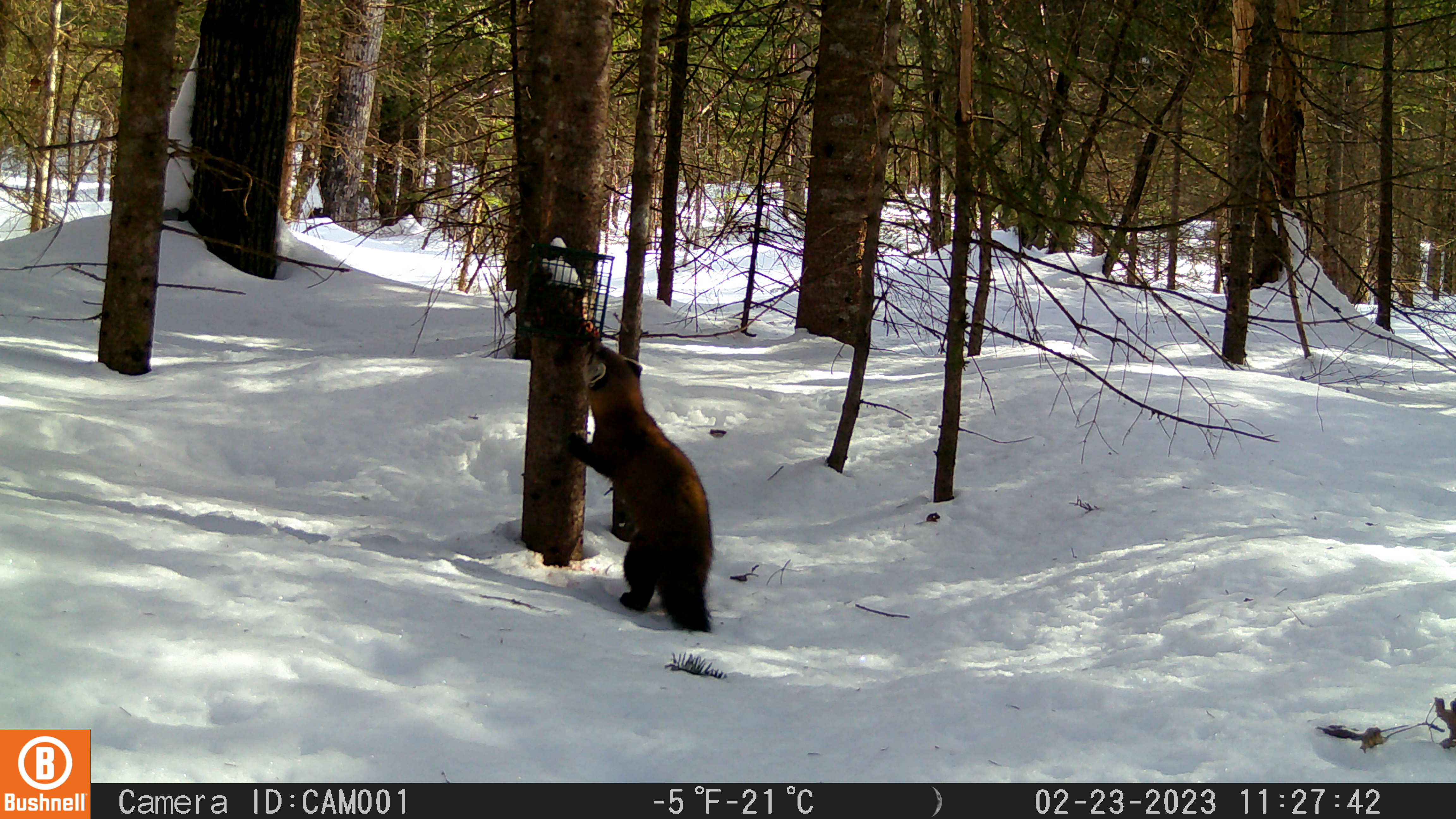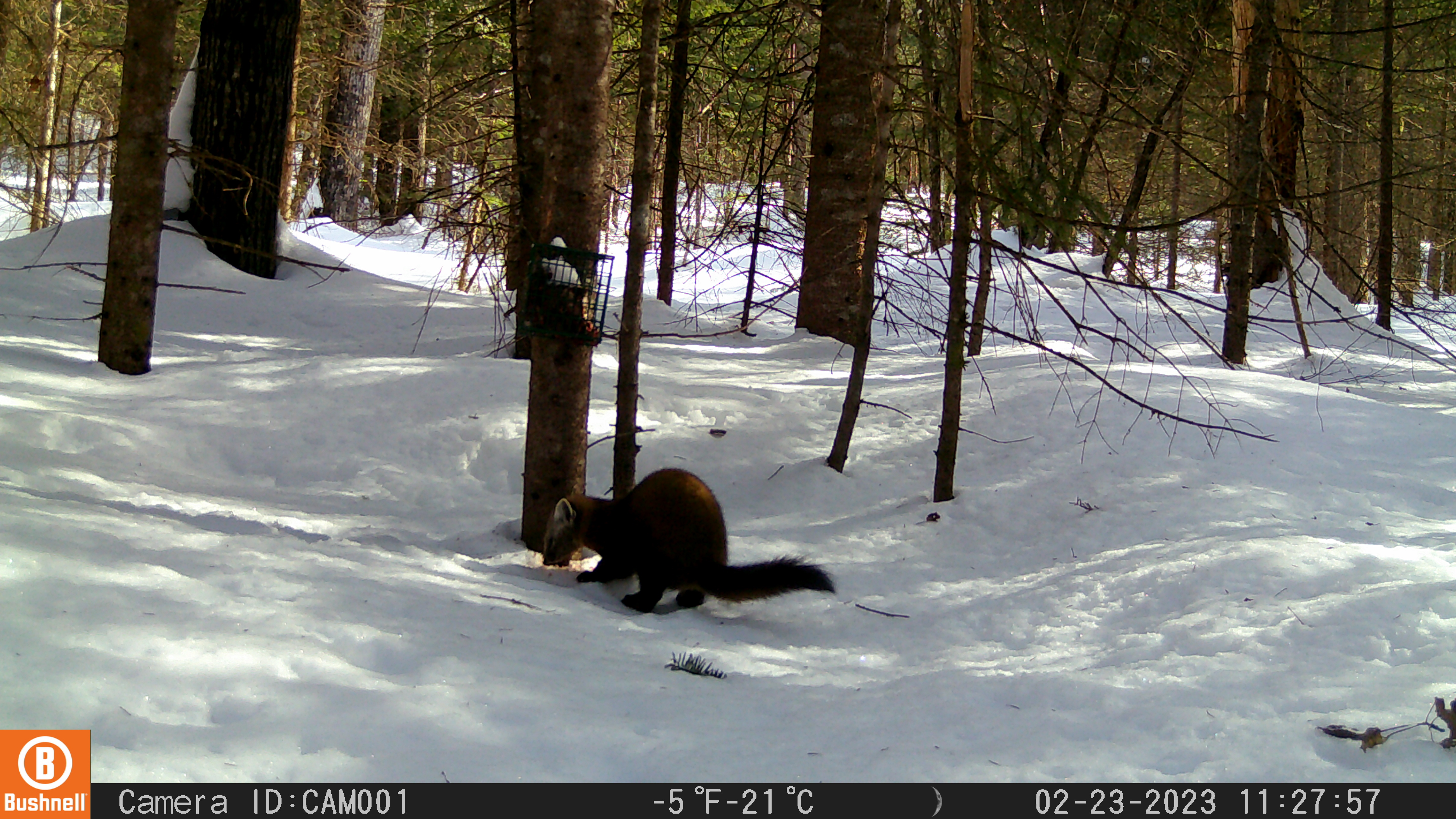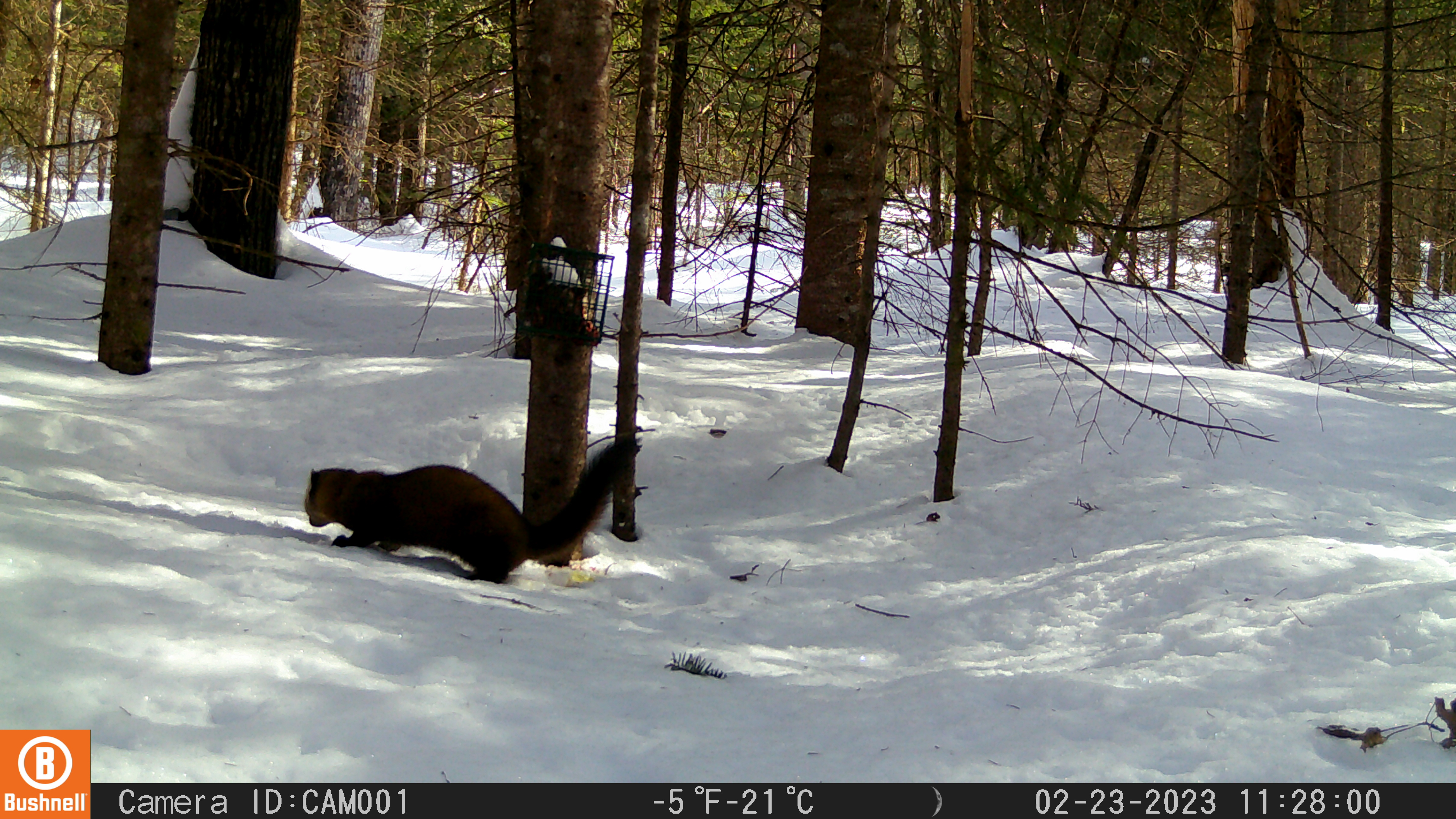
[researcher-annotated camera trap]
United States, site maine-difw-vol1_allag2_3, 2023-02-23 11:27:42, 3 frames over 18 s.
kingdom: Animalia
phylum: Chordata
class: Mammalia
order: Carnivora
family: Mustelidae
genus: Martes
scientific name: Martes americana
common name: american marten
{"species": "american marten (Martes americana)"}